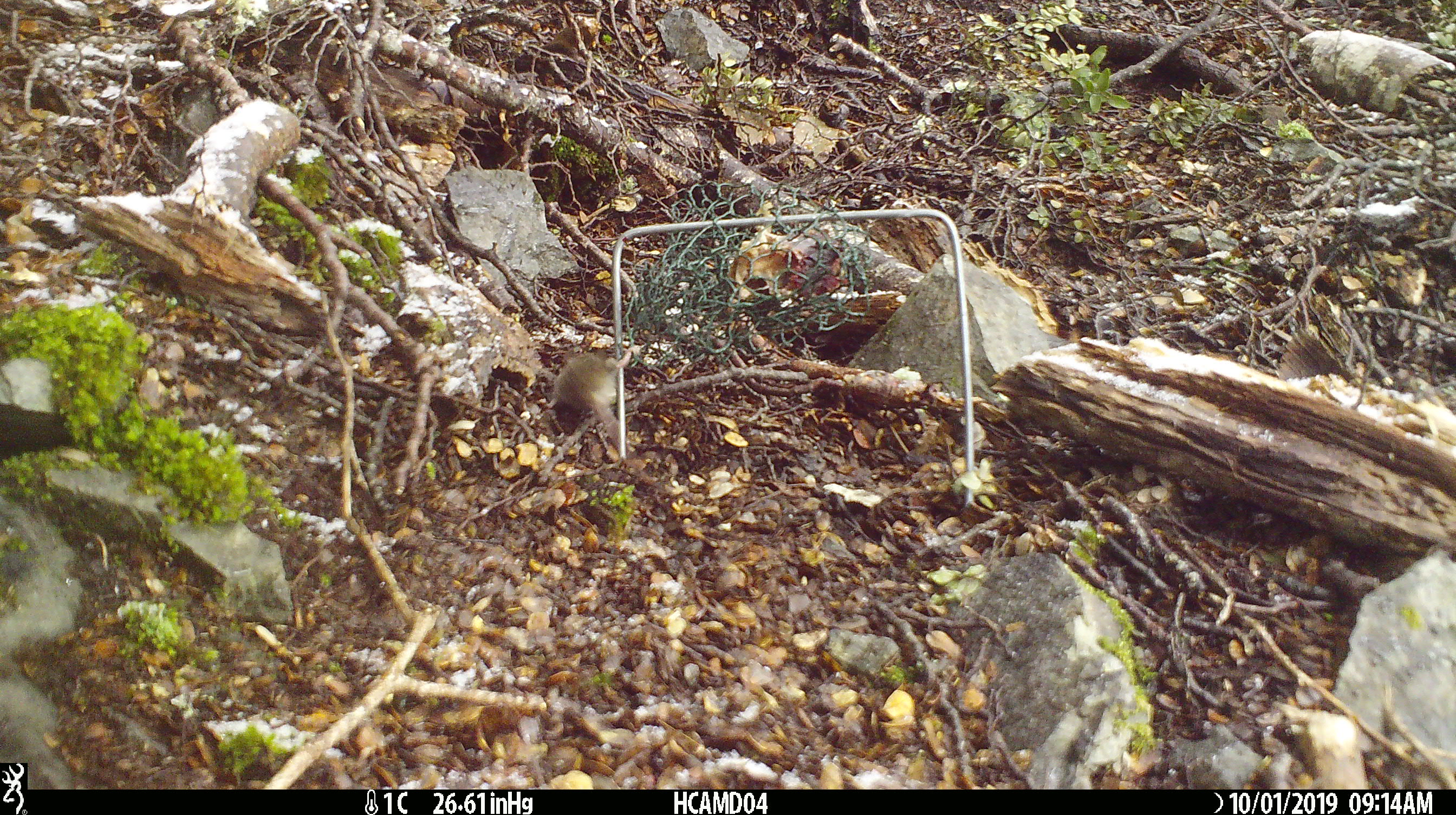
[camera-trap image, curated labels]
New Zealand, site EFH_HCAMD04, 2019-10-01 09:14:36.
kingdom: Animalia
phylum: Chordata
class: Mammalia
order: Rodentia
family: Muridae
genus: Mus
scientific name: Mus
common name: mouse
Mouse (Mus).